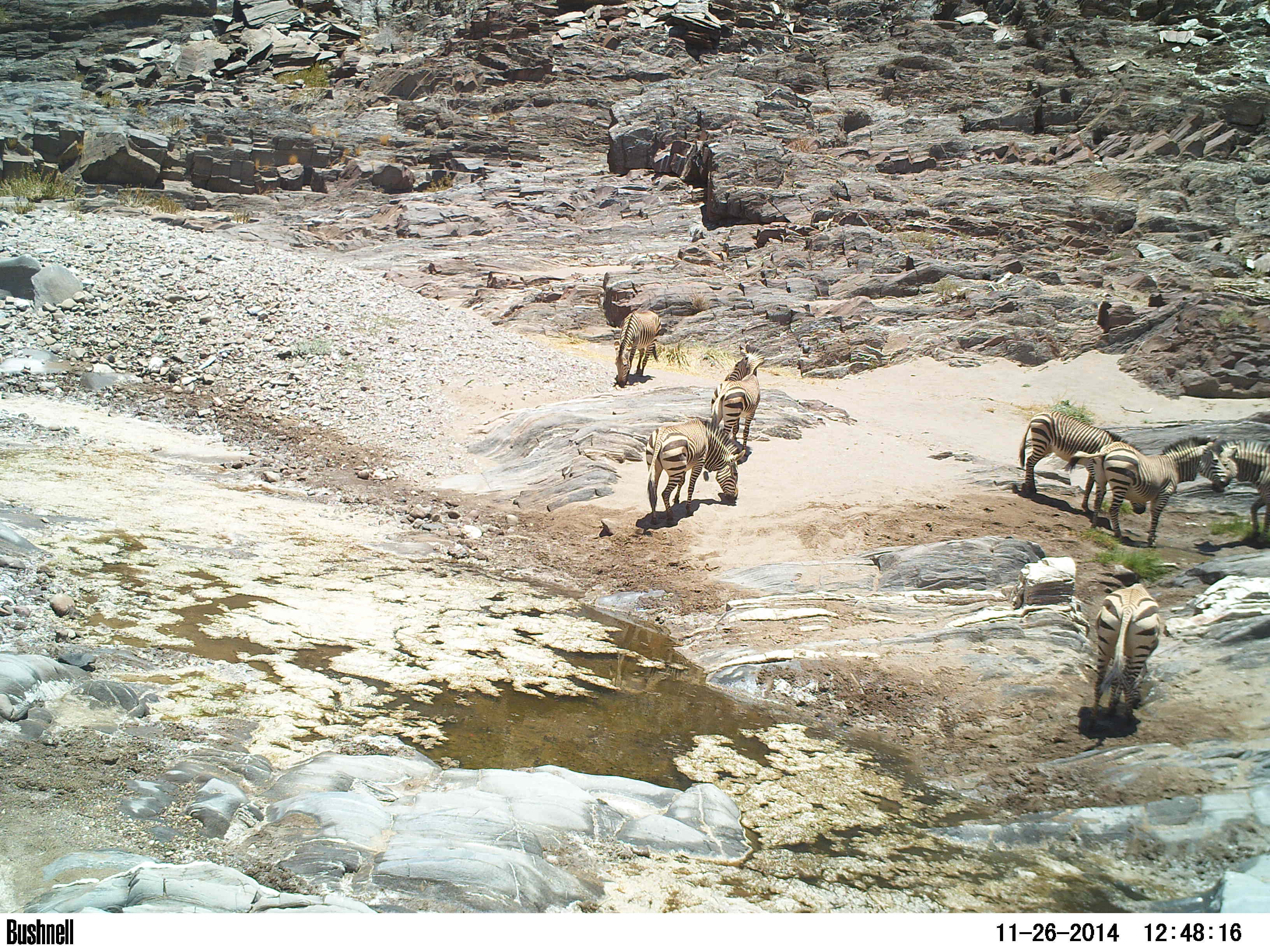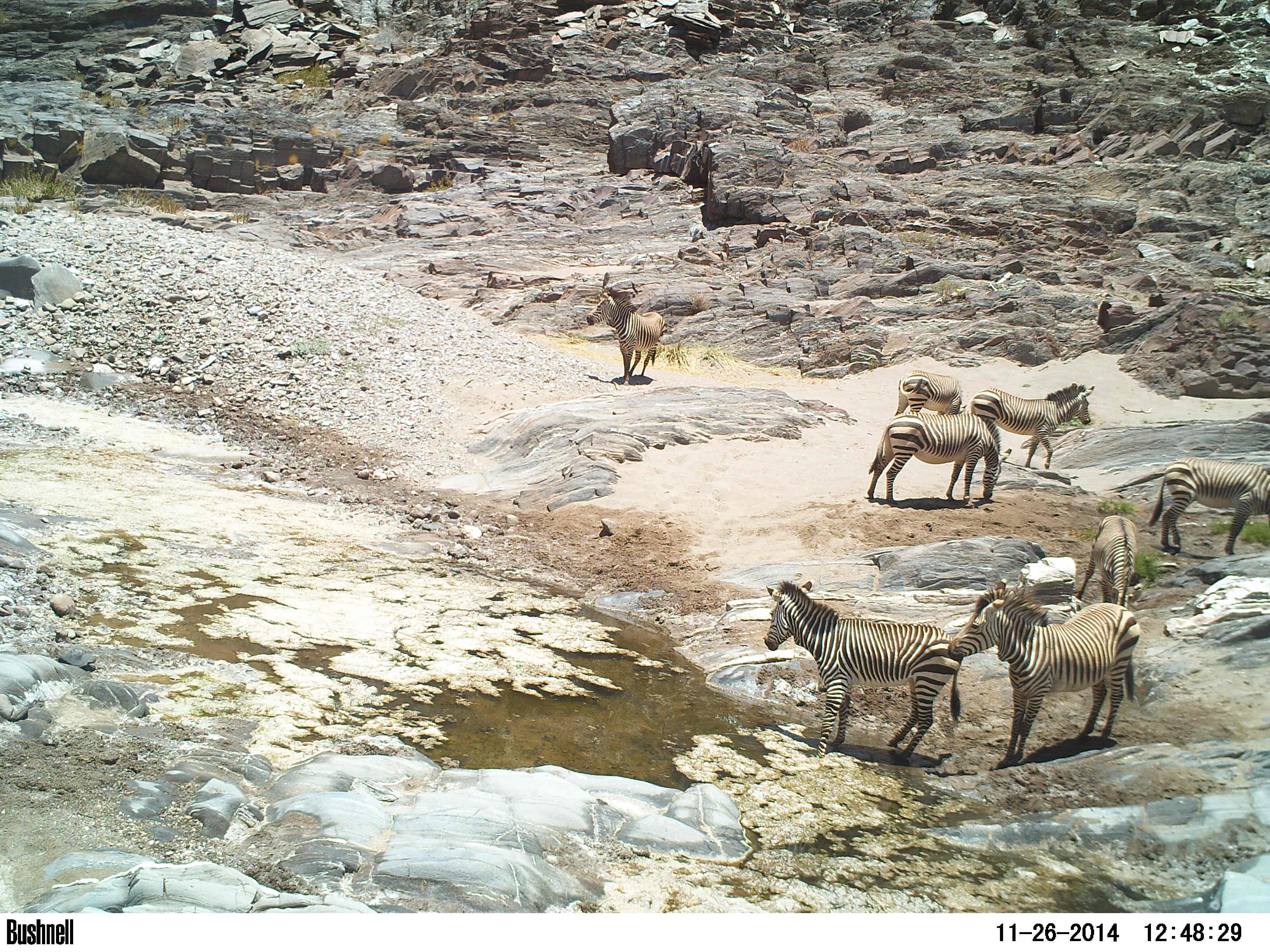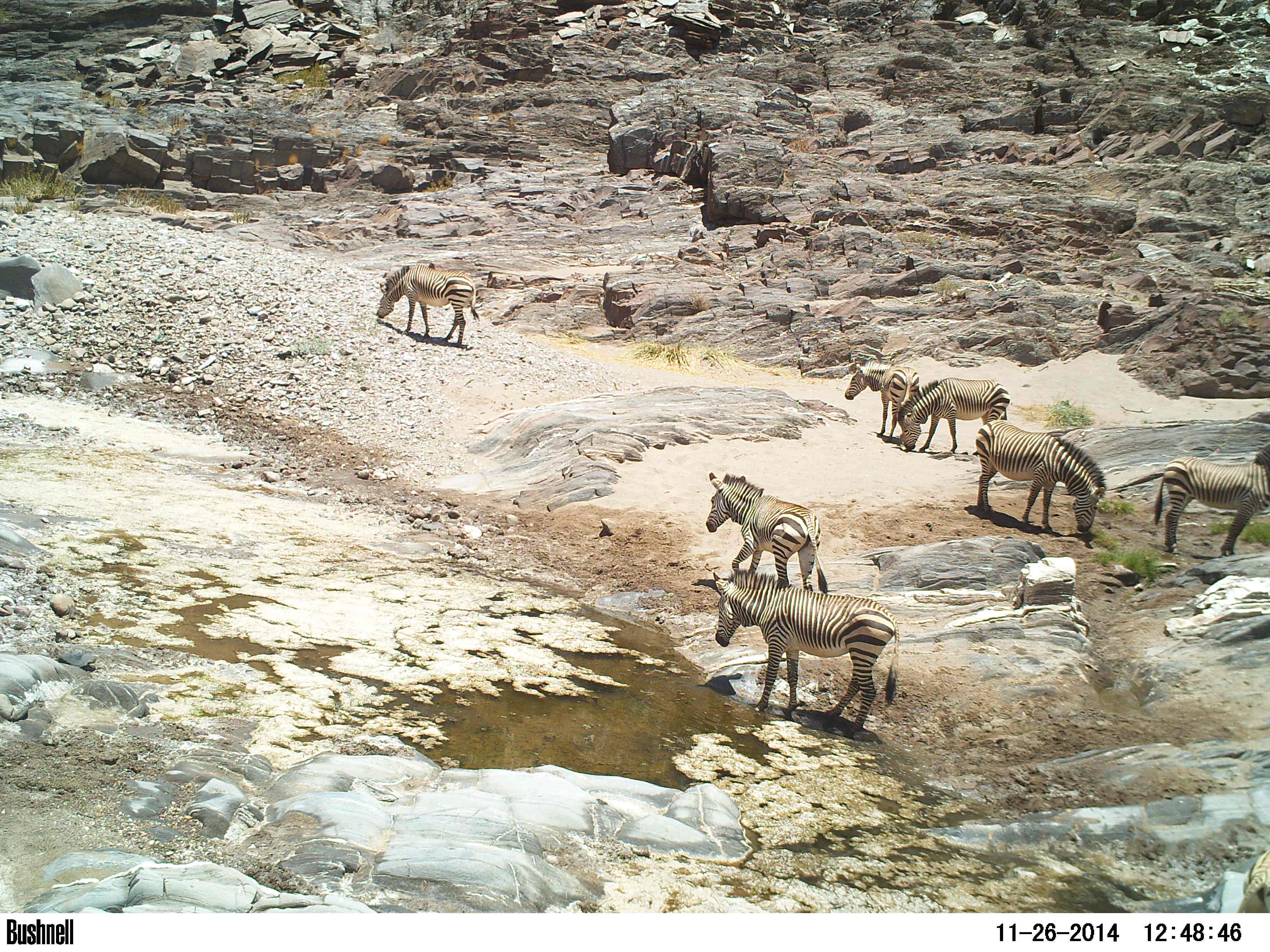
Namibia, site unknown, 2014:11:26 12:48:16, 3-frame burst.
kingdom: Animalia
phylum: Chordata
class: Mammalia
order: Perissodactyla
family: Equidae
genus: Equus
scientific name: Equus zebra hartmannae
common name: hartmann's mountain zebra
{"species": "Equus zebra hartmannae (hartmann's mountain zebra)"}